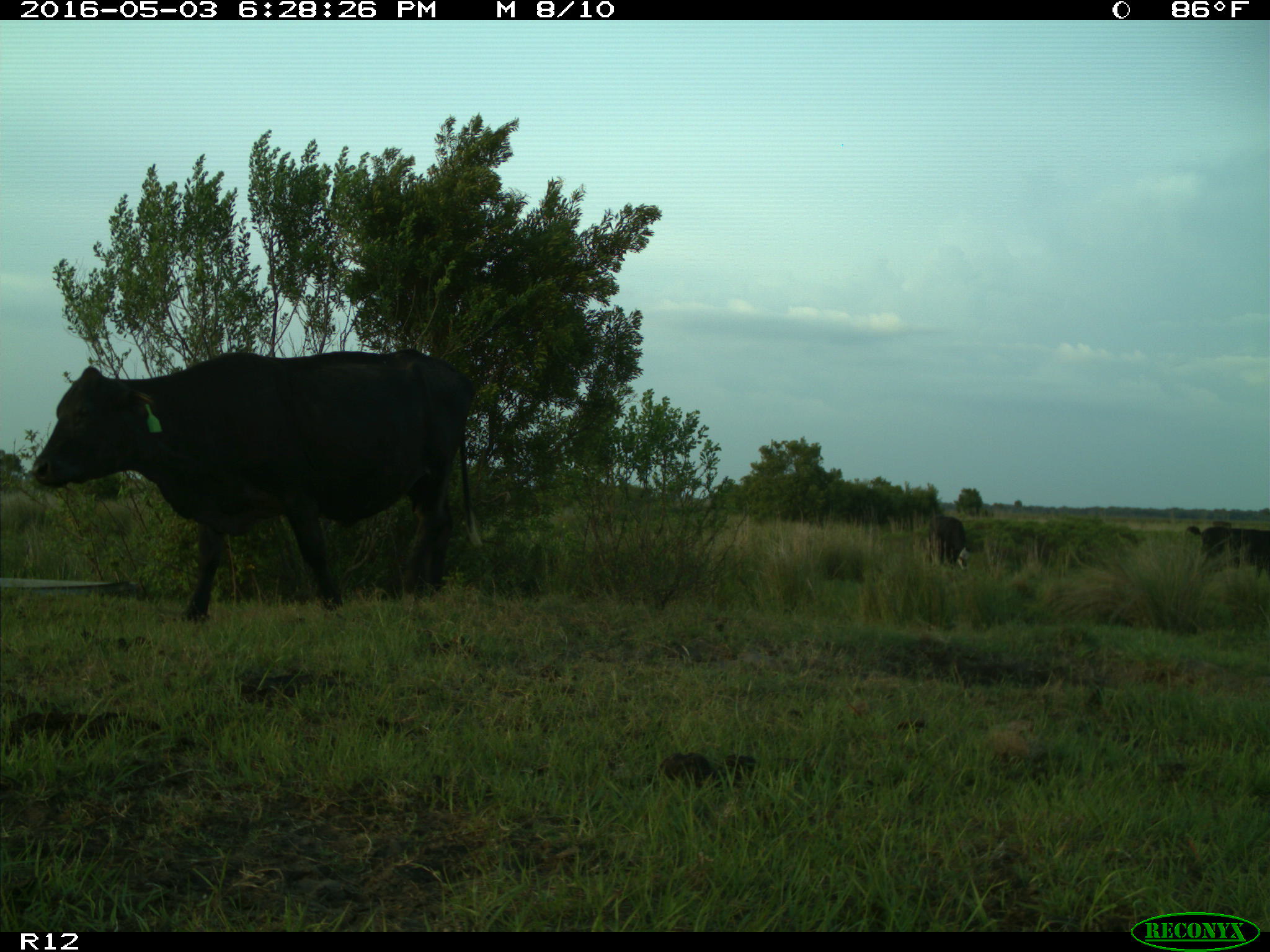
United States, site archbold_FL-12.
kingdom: Animalia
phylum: Chordata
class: Mammalia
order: Artiodactyla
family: Bovidae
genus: Bos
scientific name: Bos taurus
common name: domestic cow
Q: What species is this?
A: Bos taurus (domestic cow).